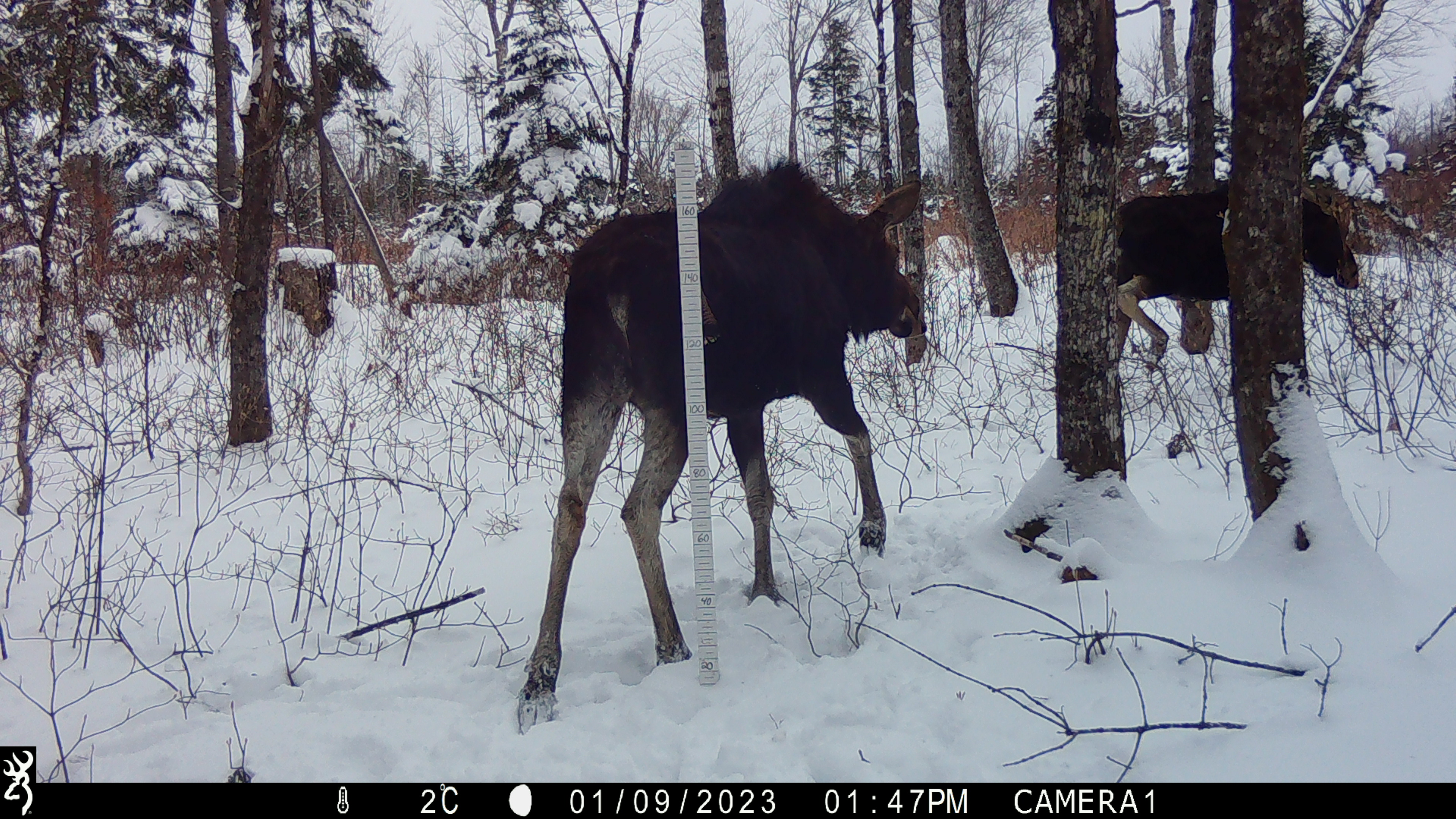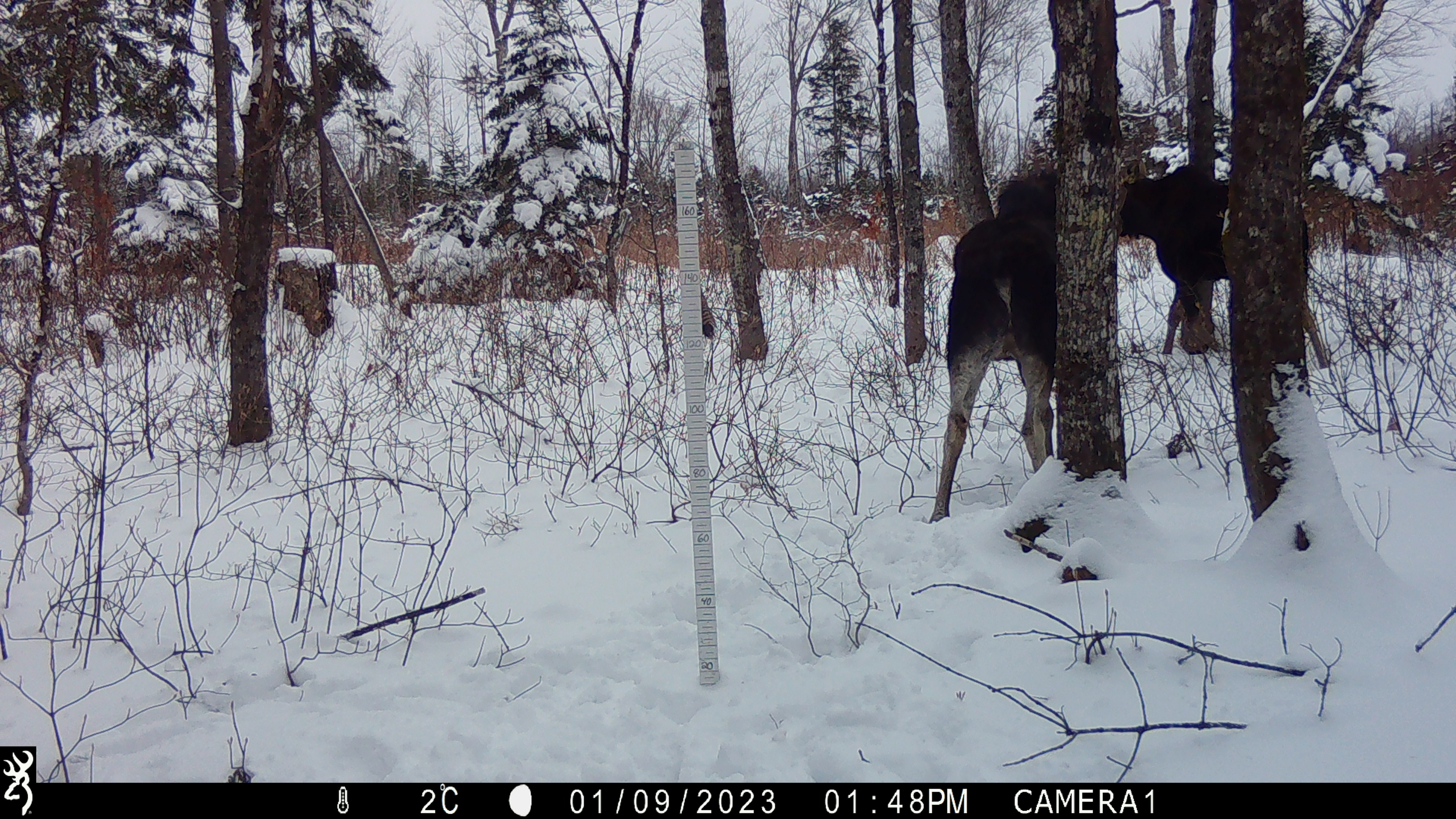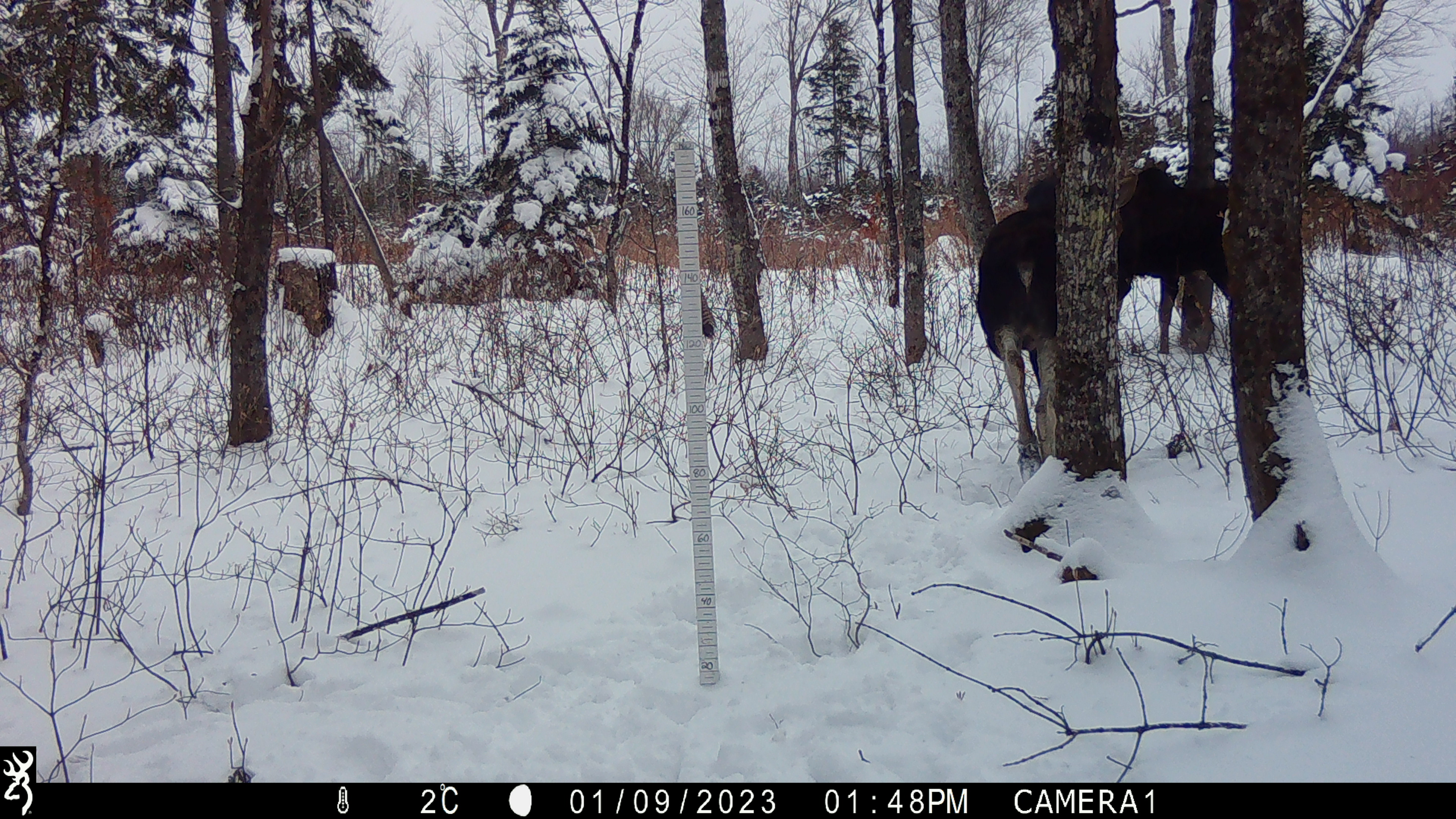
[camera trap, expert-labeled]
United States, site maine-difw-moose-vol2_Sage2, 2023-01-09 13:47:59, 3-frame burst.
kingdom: Animalia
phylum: Chordata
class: Mammalia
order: Artiodactyla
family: Cervidae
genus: Alces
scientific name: Alces alces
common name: moose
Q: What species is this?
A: Moose (Alces alces).